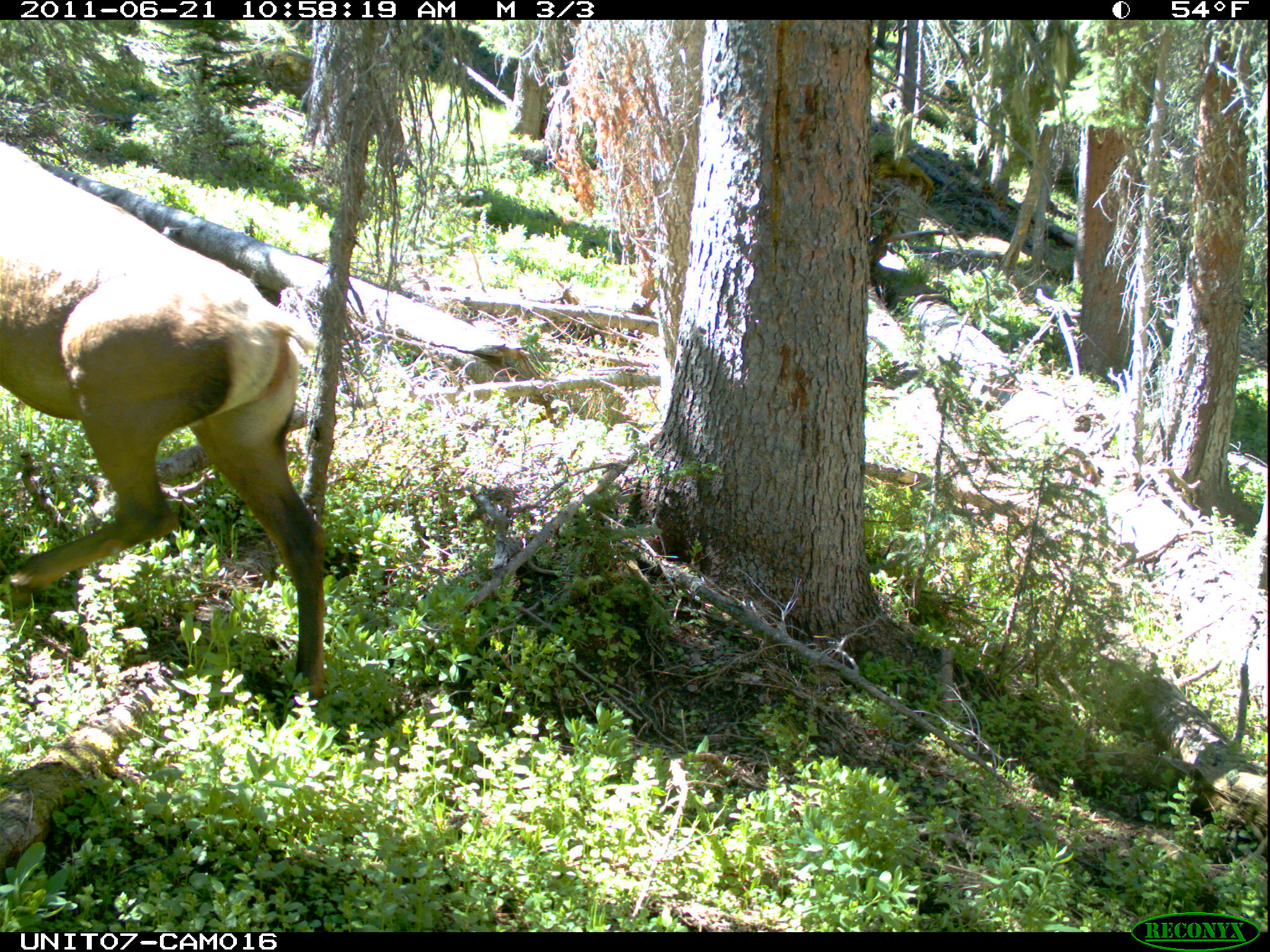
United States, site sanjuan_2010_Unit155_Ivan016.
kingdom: Animalia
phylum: Chordata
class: Mammalia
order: Artiodactyla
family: Cervidae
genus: Cervus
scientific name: Cervus elaphus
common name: red deer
Cervus elaphus (red deer).